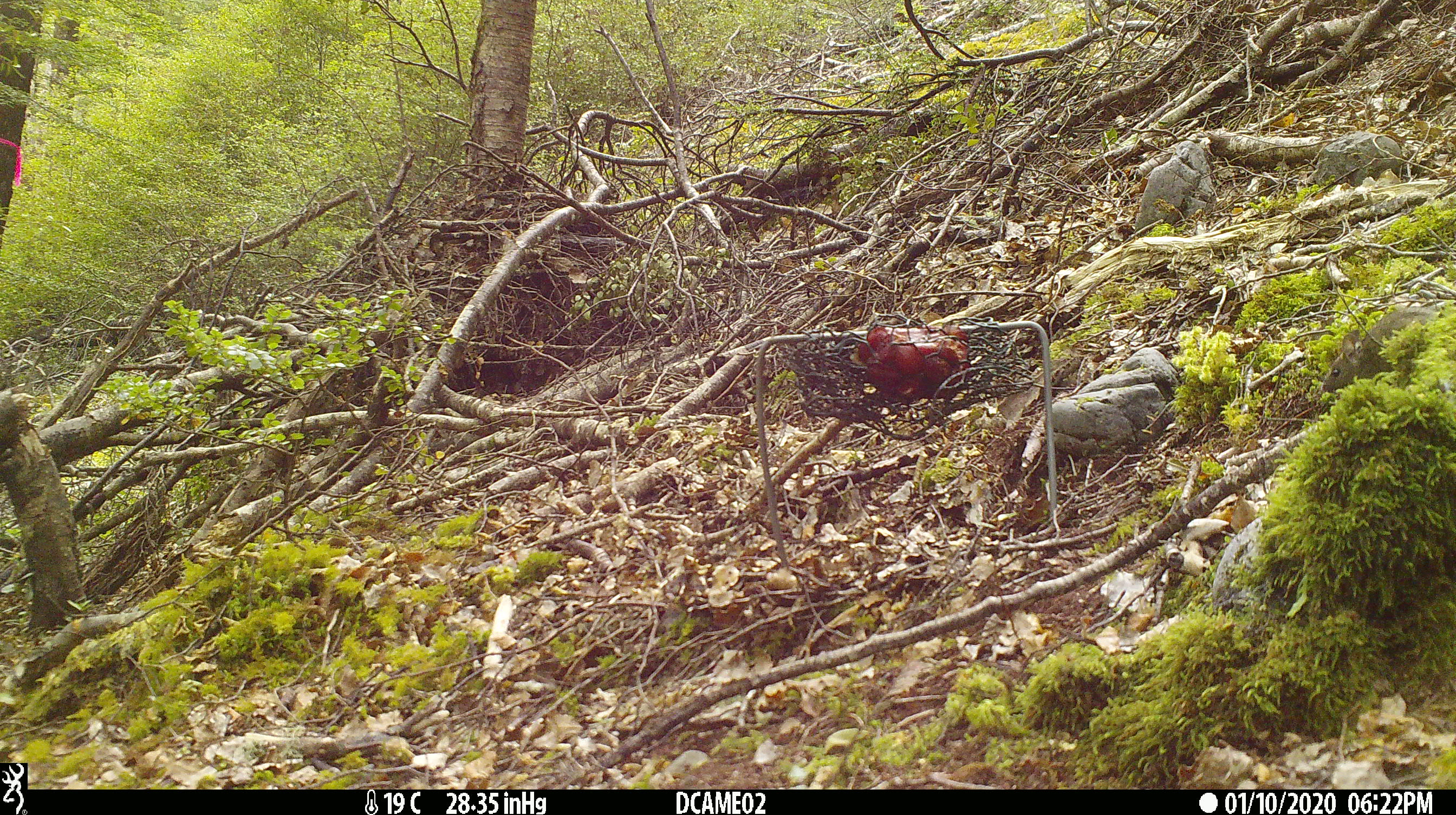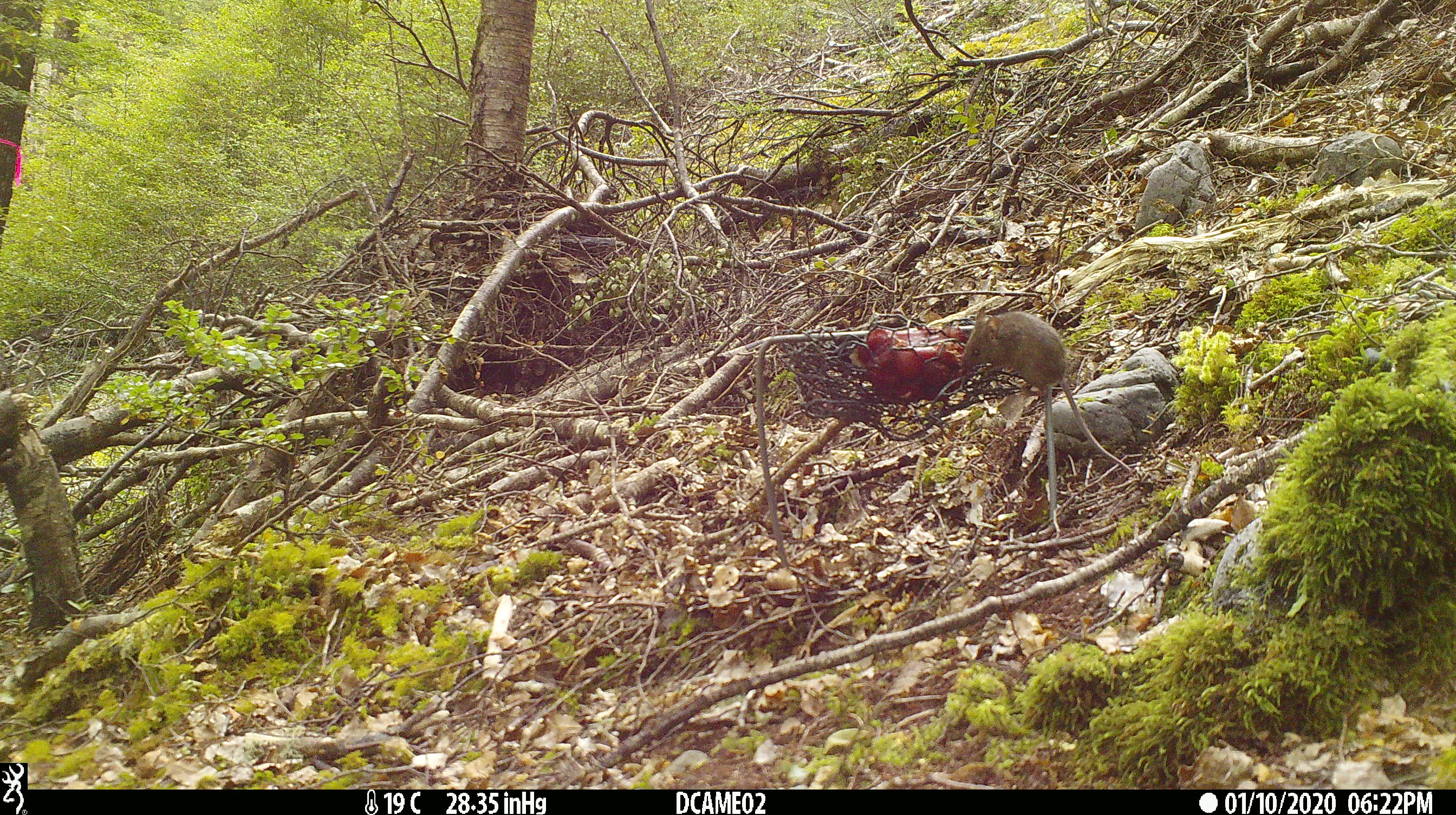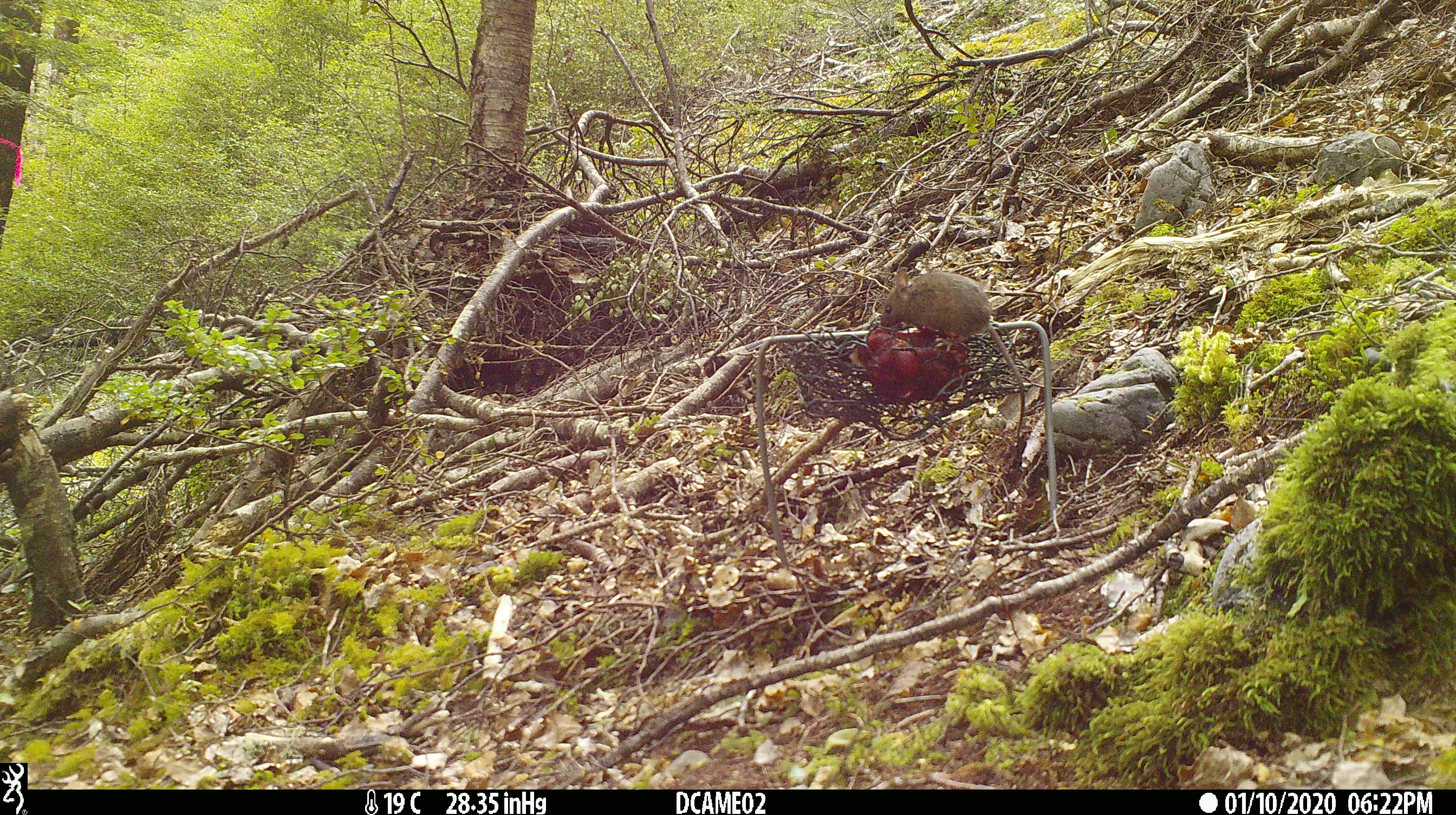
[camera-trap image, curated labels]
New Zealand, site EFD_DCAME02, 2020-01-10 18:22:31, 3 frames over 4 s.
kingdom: Animalia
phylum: Chordata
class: Mammalia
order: Rodentia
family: Muridae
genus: Mus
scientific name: Mus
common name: mouse